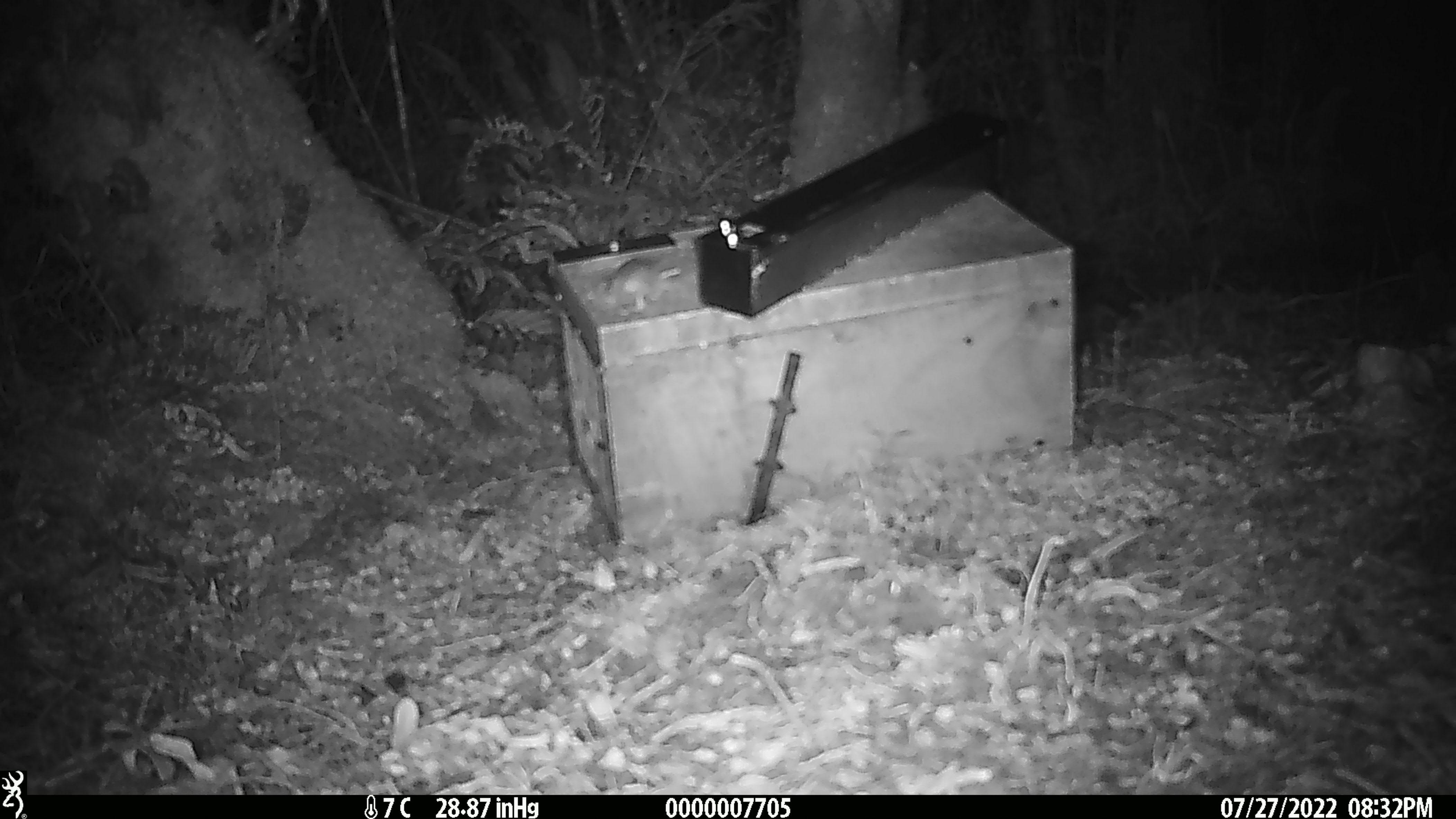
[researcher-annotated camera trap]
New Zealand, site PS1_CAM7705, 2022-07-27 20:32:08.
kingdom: Animalia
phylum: Chordata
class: Mammalia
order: Rodentia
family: Muridae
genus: Mus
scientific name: Mus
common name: mouse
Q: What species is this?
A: Mouse (Mus).